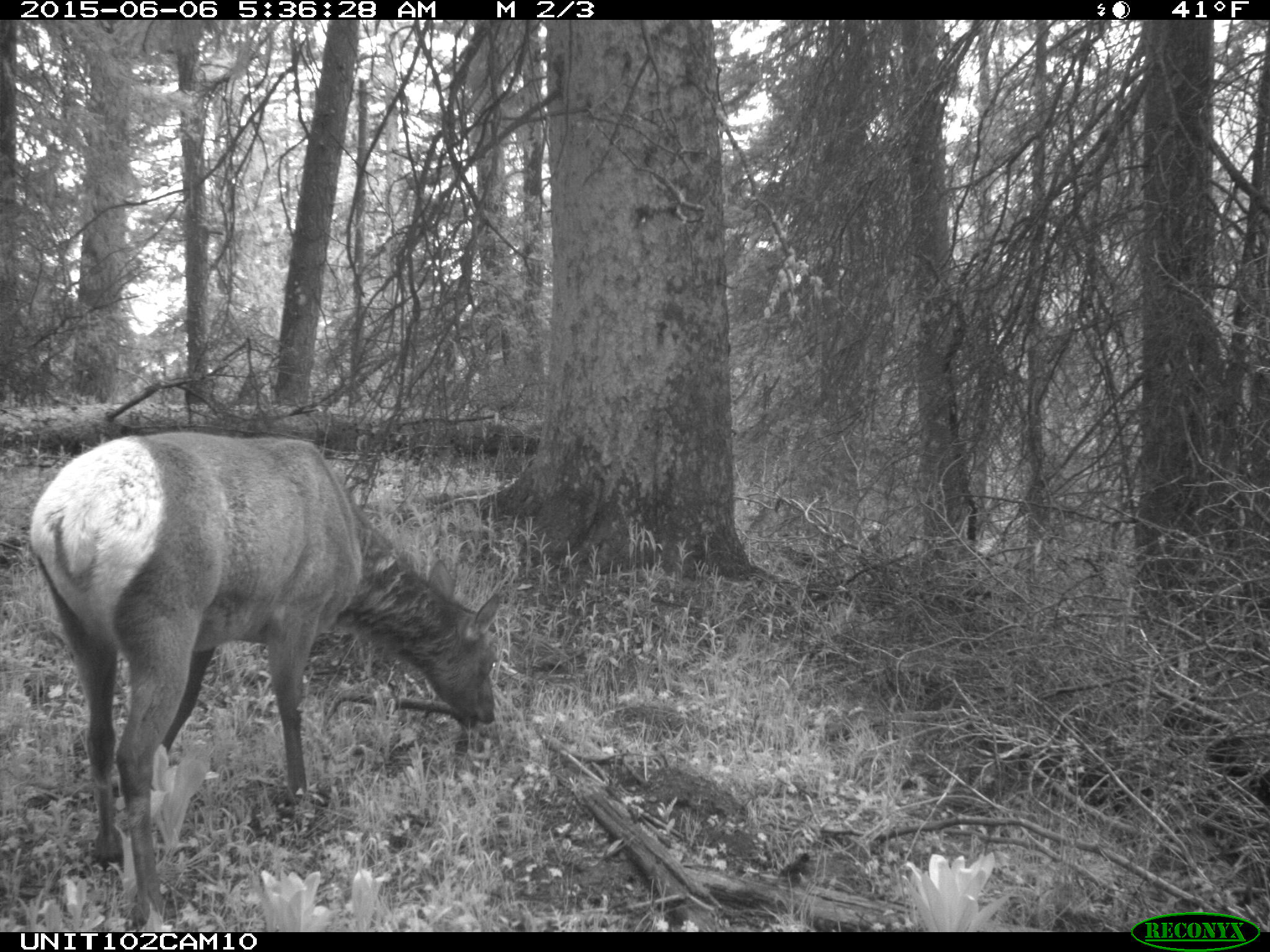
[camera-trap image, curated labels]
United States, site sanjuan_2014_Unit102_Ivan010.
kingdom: Animalia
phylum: Chordata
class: Mammalia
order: Artiodactyla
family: Cervidae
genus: Cervus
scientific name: Cervus elaphus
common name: red deer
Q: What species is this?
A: Cervus elaphus (red deer).